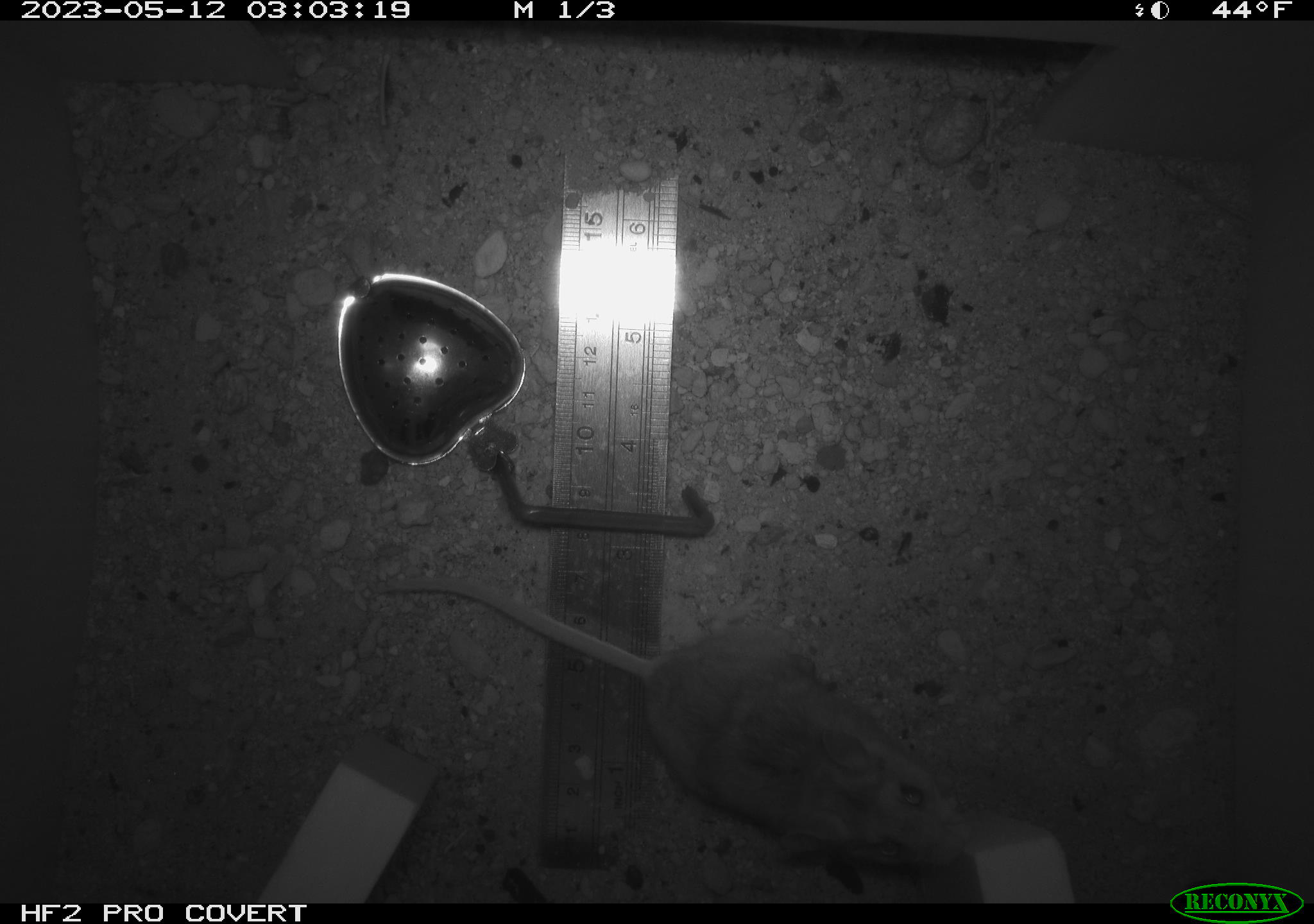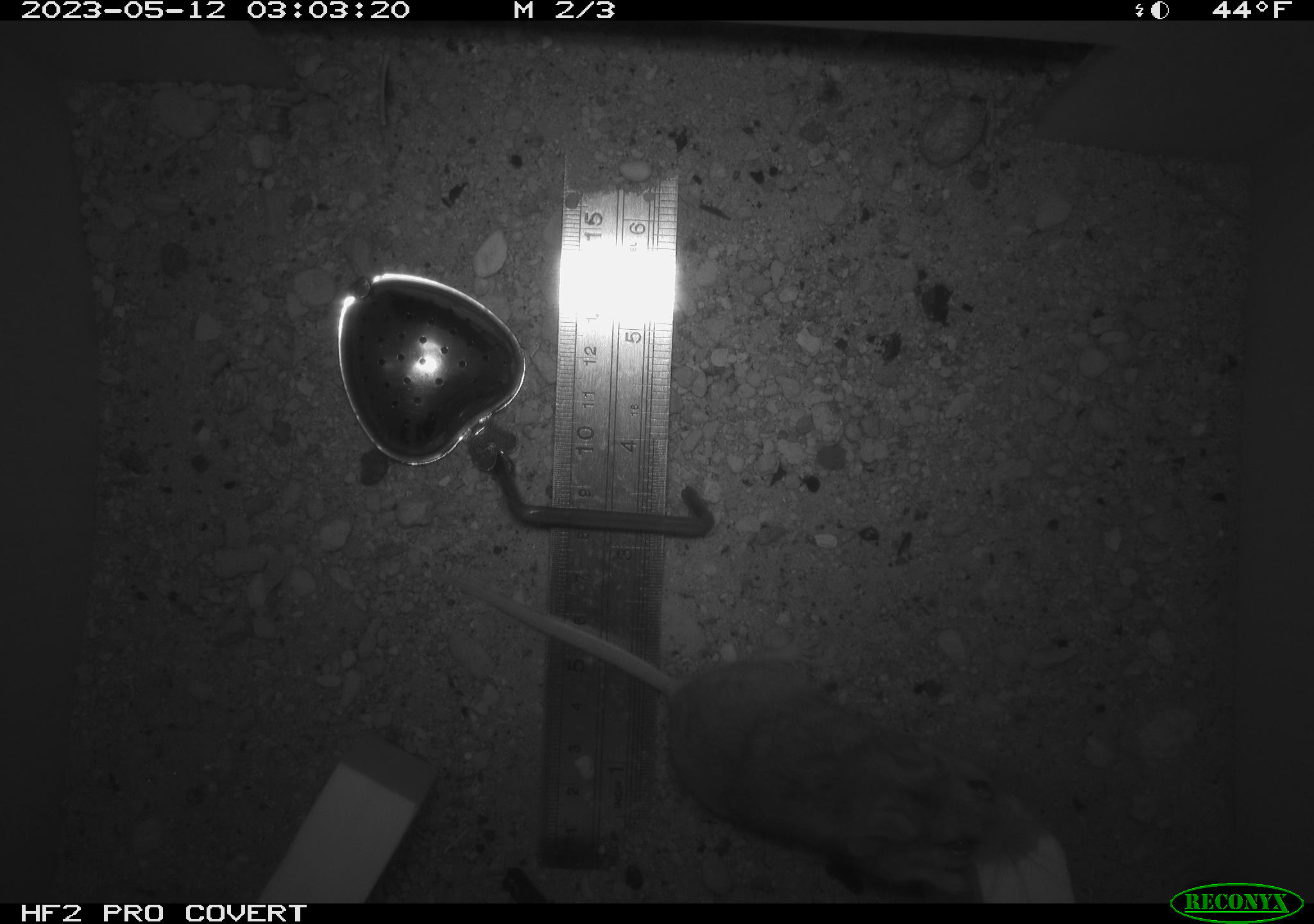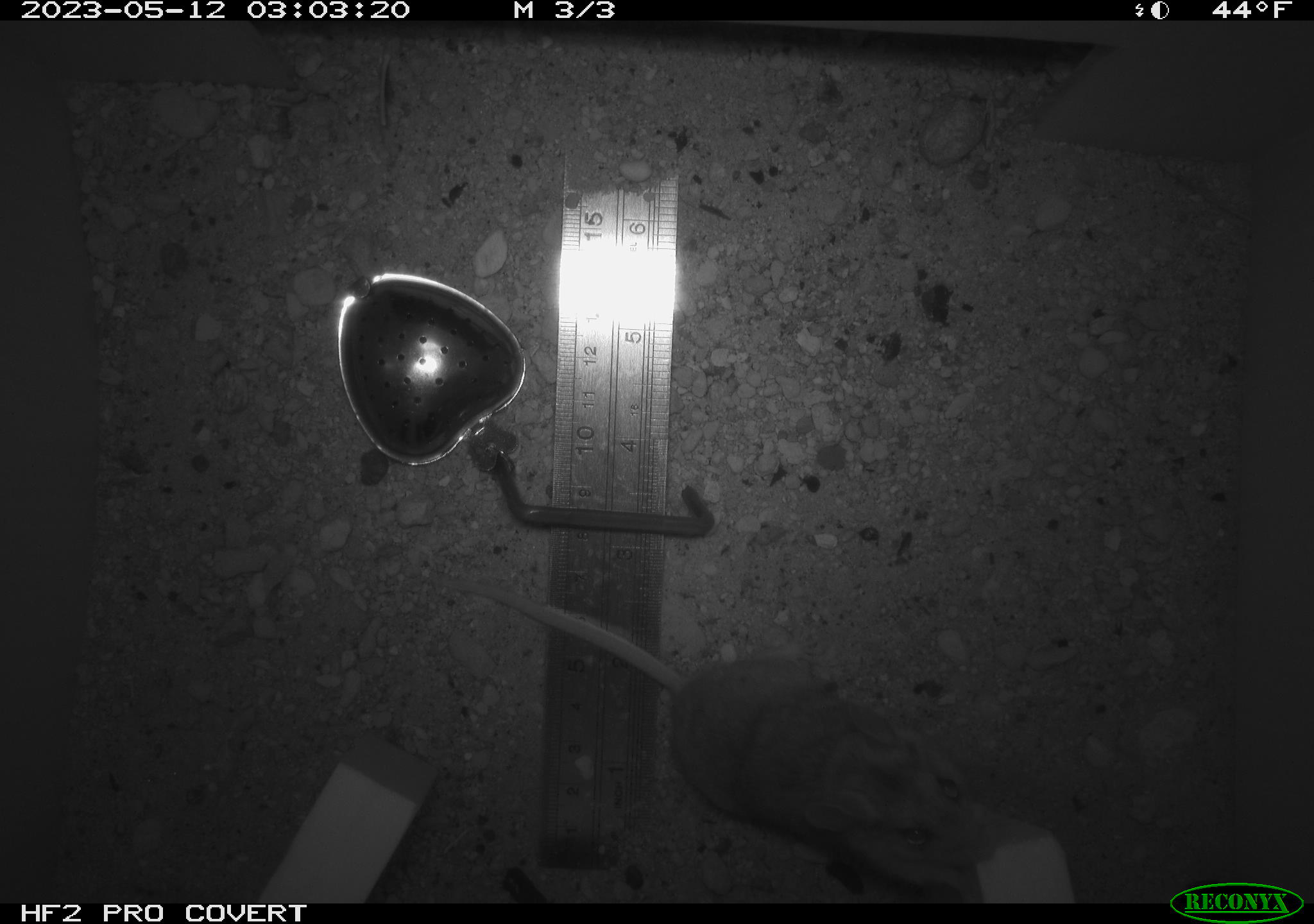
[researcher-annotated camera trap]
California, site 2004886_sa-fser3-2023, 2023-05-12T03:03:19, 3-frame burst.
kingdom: Animalia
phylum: Chordata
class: Mammalia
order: Rodentia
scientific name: Rodentia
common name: mouse species